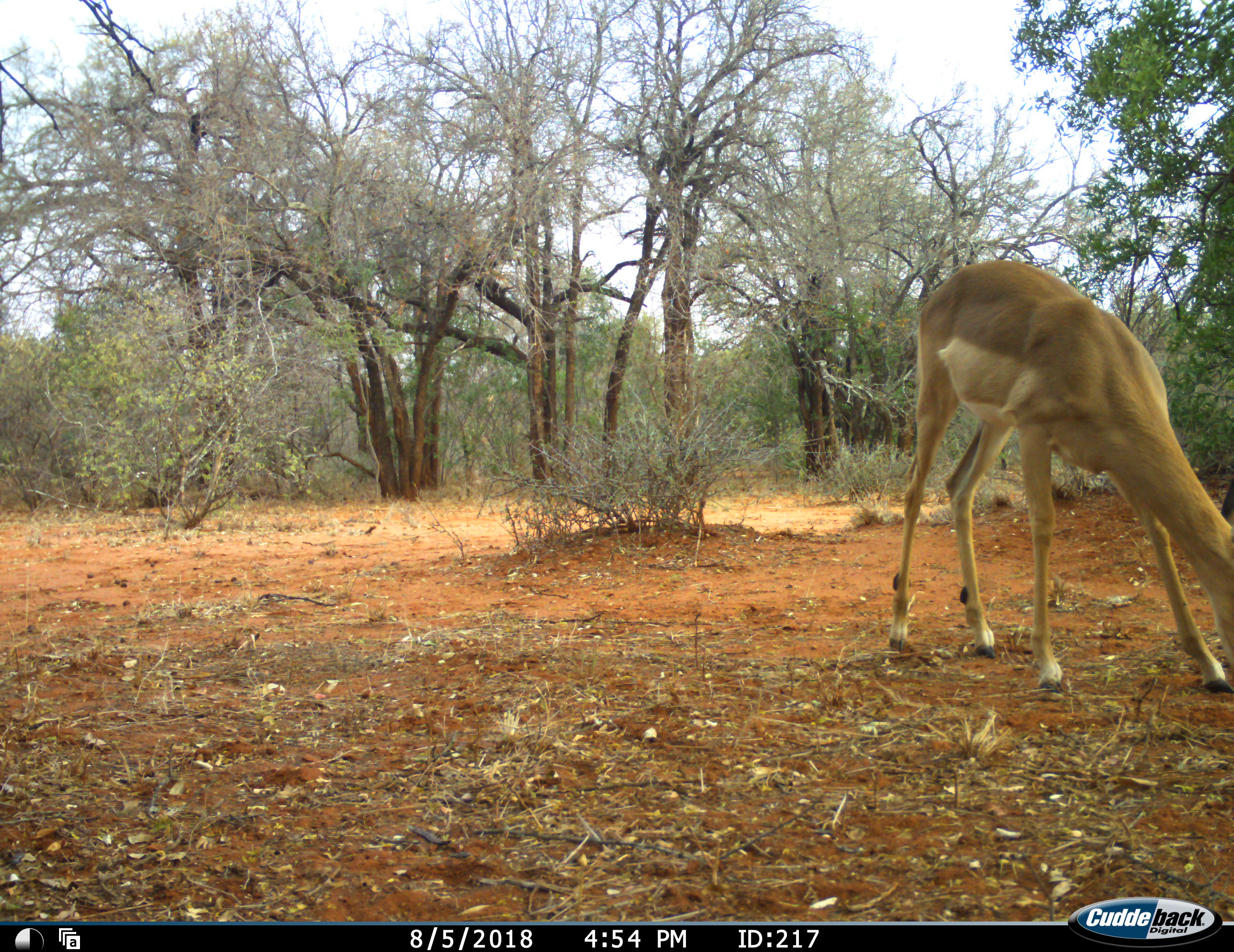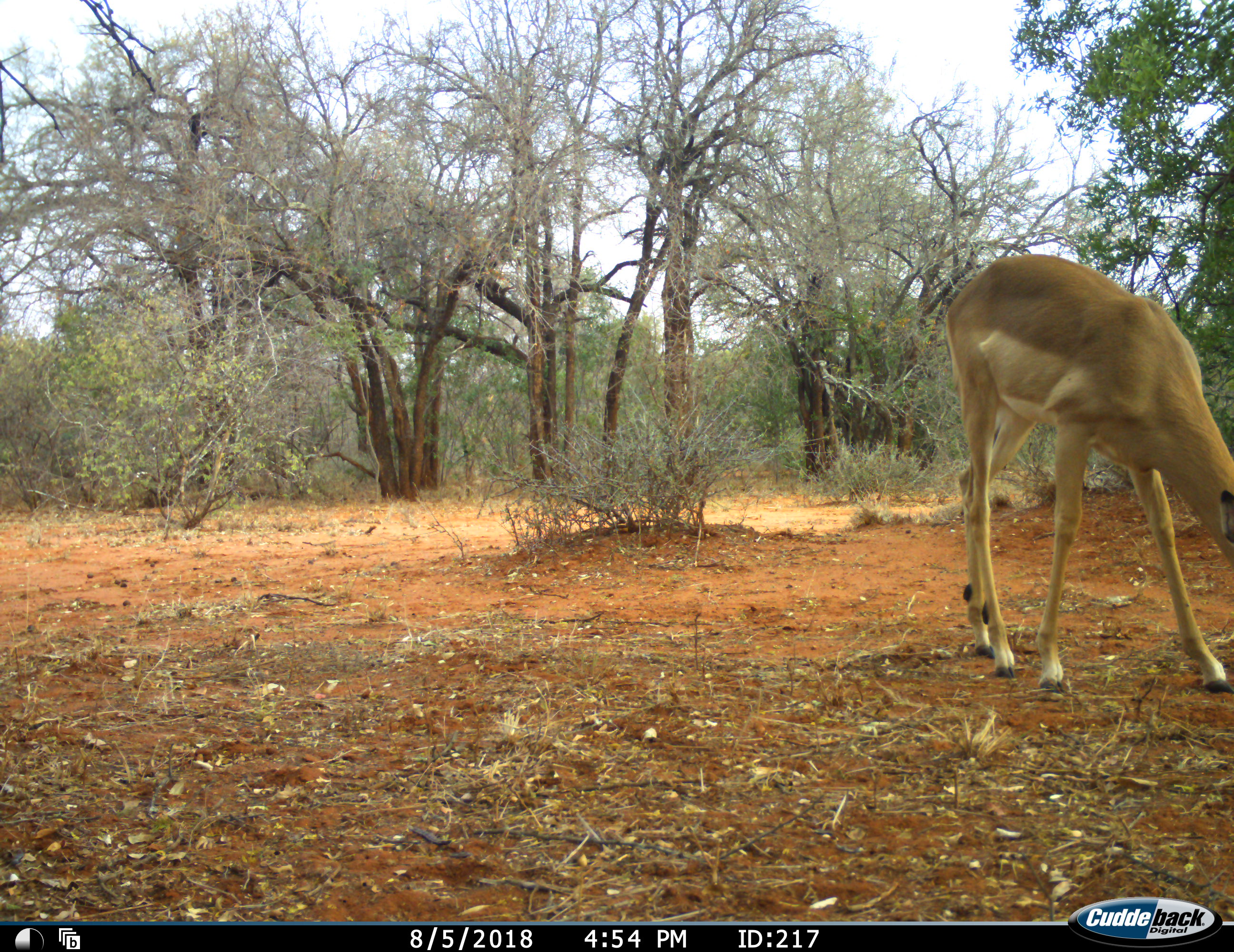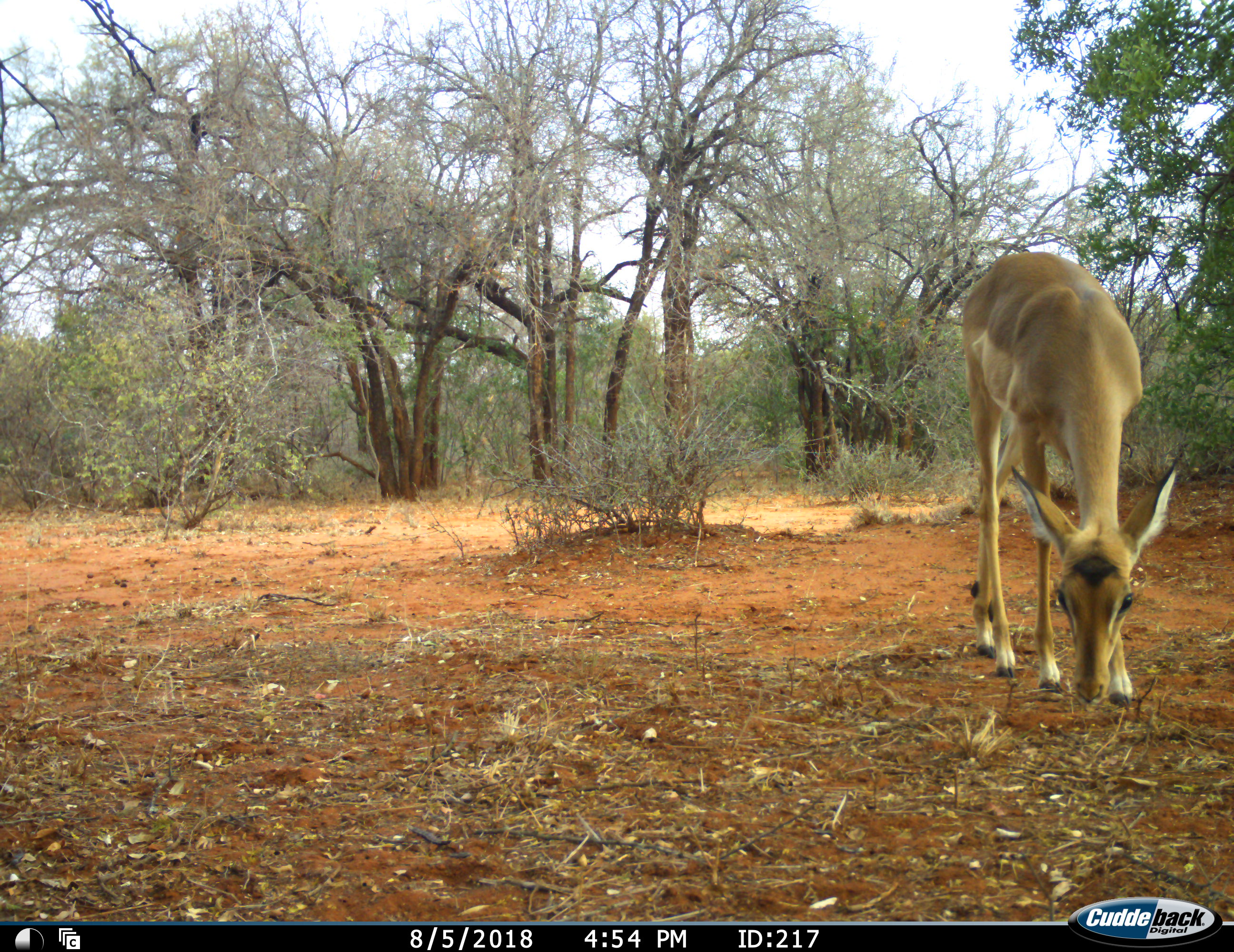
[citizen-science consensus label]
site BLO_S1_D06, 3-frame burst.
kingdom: Animalia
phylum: Chordata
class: Mammalia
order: Artiodactyla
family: Bovidae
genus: Aepyceros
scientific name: Aepyceros melampus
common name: impala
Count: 1.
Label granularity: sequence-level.